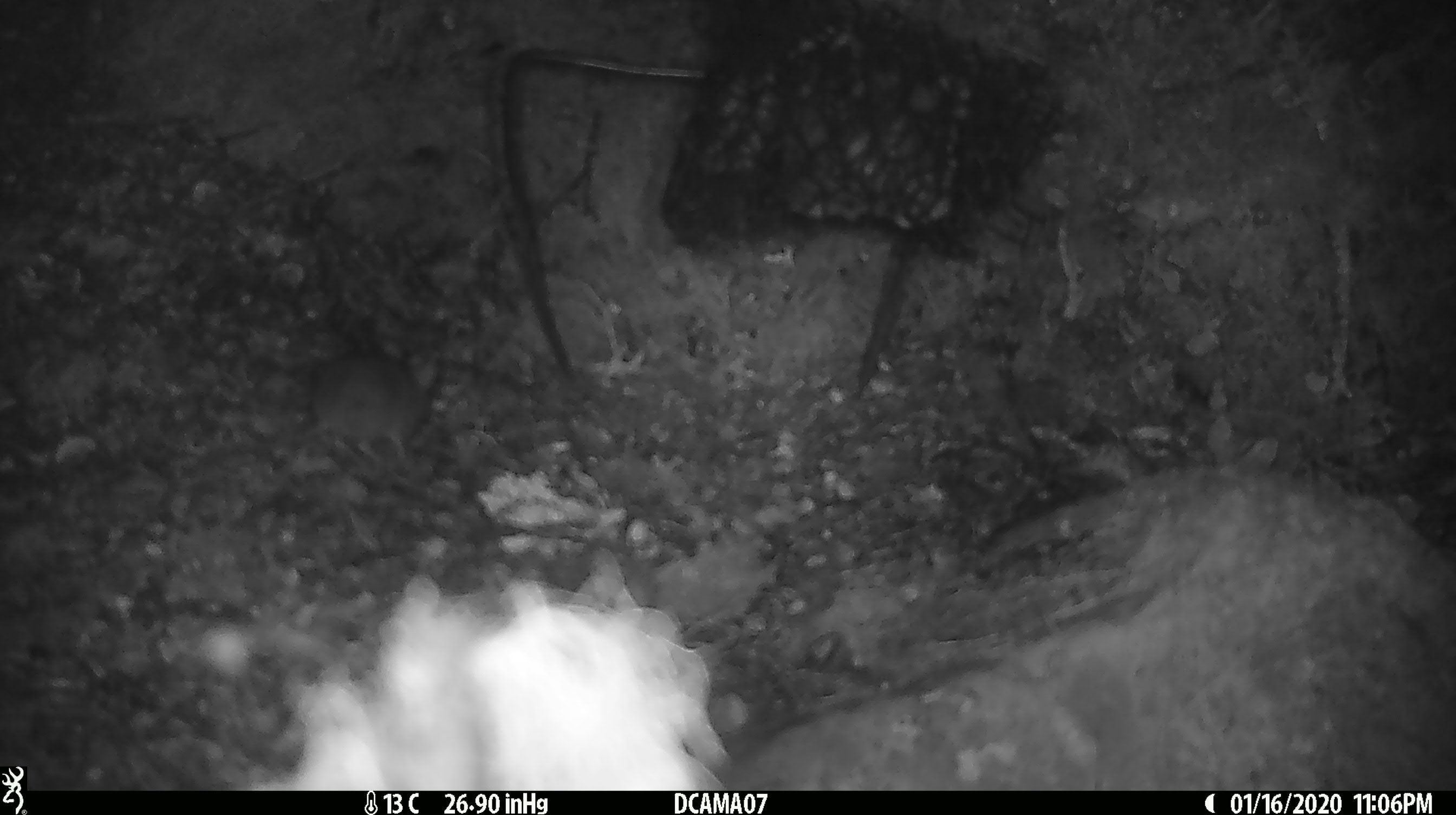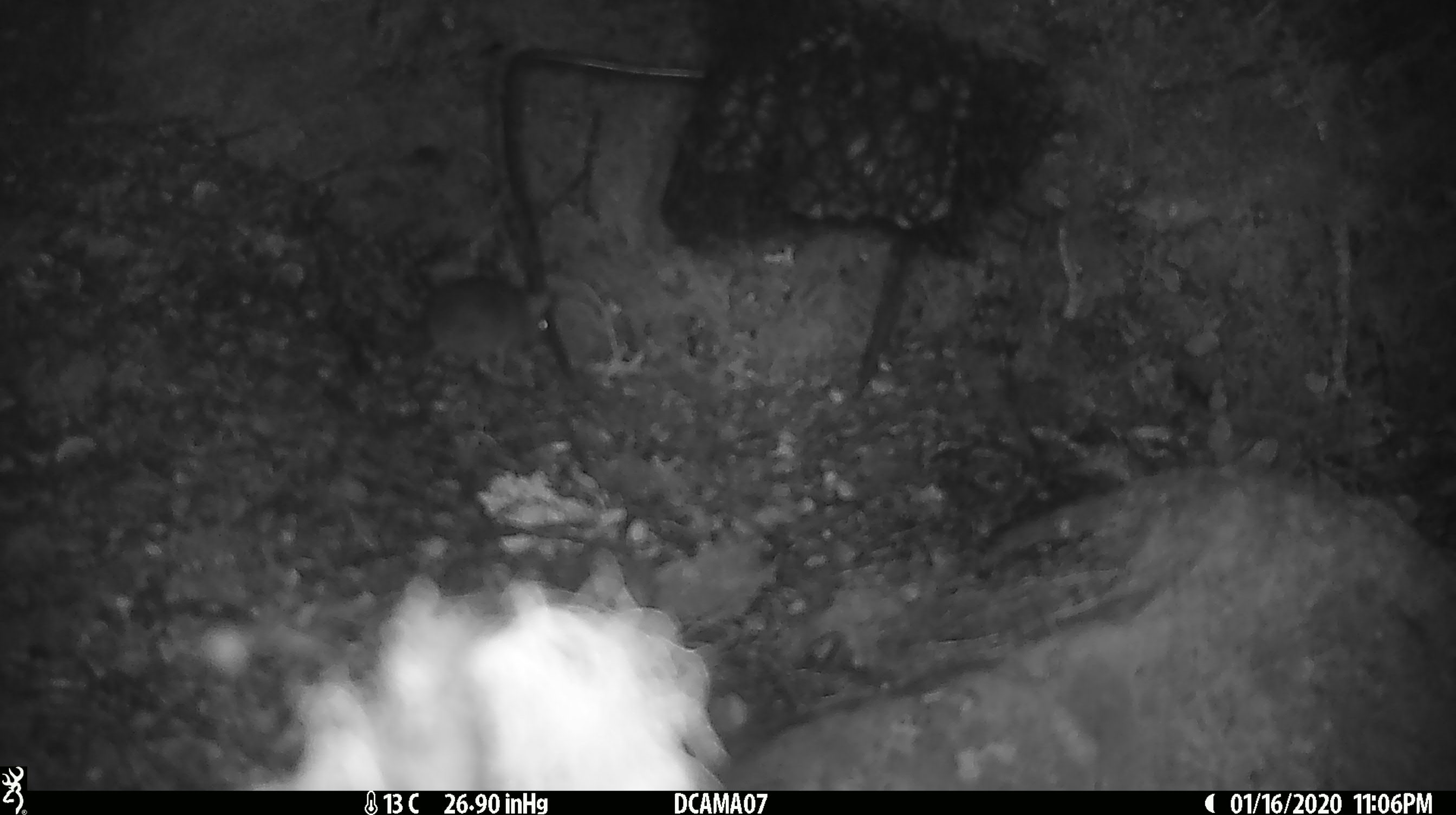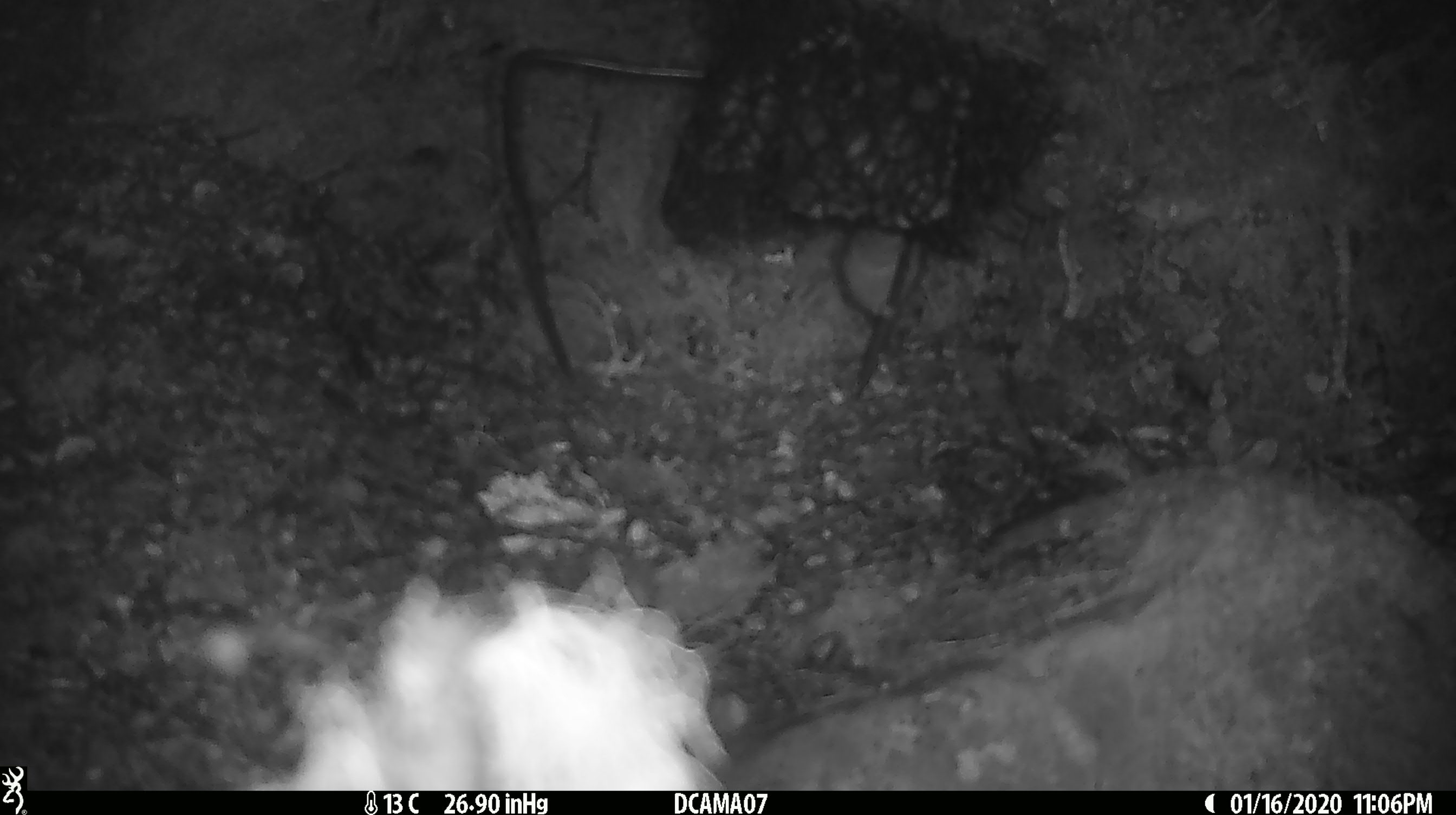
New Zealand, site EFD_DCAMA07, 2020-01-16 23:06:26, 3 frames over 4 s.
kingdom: Animalia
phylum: Chordata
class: Mammalia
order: Rodentia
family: Muridae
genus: Mus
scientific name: Mus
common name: mouse